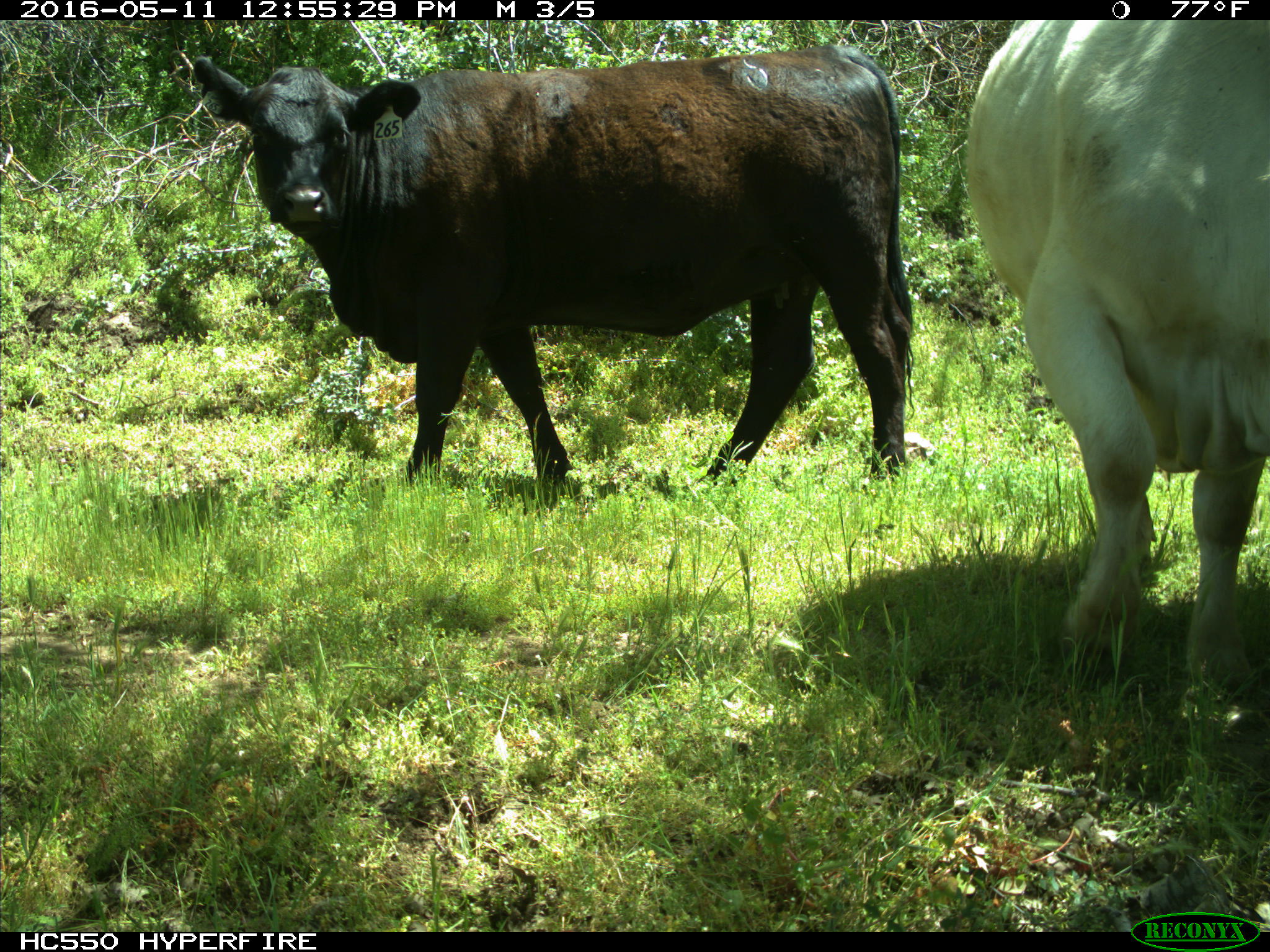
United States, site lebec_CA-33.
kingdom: Animalia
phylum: Chordata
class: Mammalia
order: Artiodactyla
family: Bovidae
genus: Bos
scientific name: Bos taurus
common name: domestic cow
Bos taurus (domestic cow).